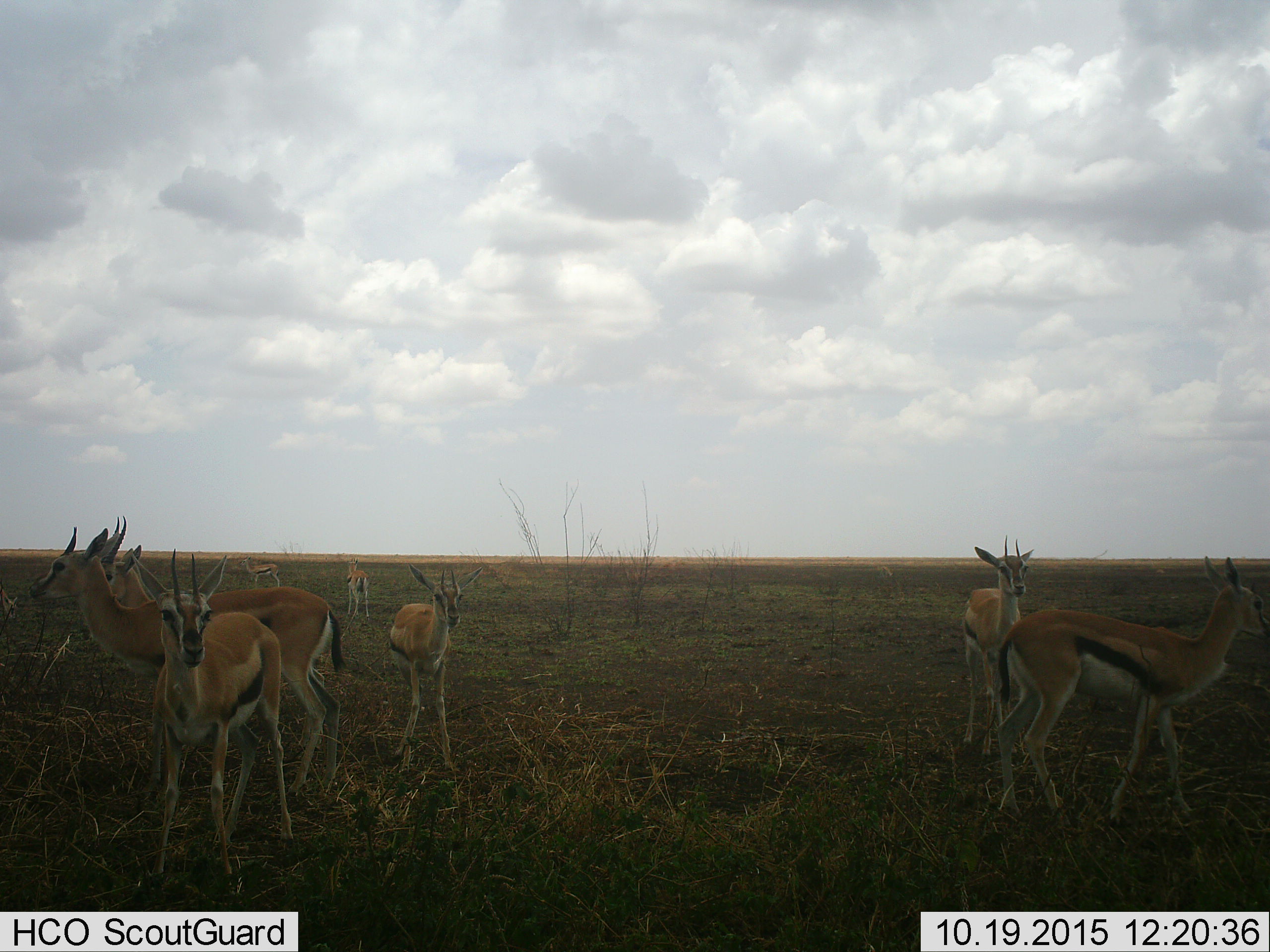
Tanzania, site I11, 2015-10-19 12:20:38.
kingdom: Animalia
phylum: Chordata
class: Mammalia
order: Artiodactyla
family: Bovidae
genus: Eudorcas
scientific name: Eudorcas thomsonii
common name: thomson's gazelle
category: gazellethomsons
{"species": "gazellethomsons (thomson's gazelle) (Eudorcas thomsonii)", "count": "8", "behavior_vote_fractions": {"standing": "90%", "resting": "0%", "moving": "30%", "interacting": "20%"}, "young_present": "40%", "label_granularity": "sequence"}